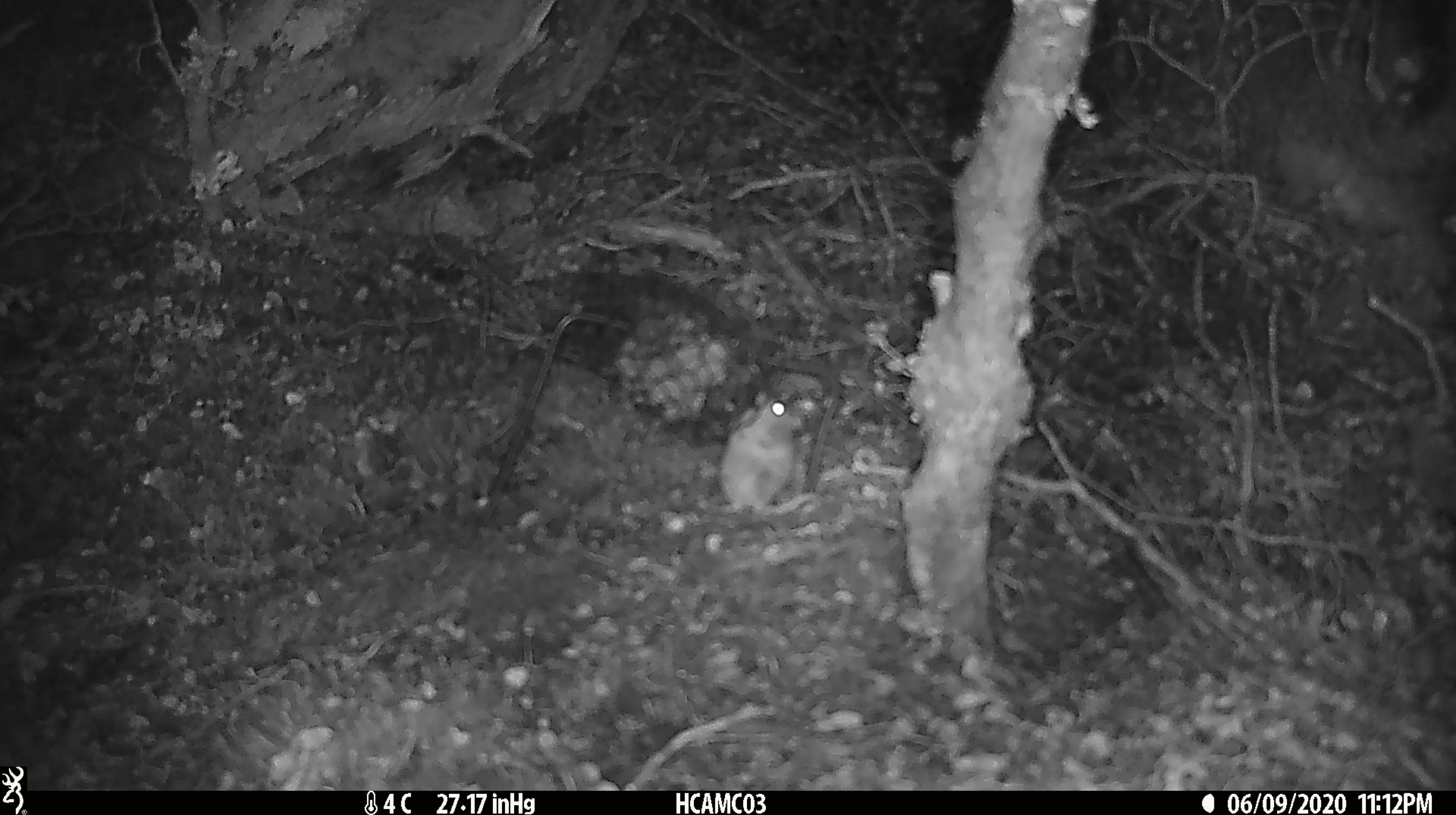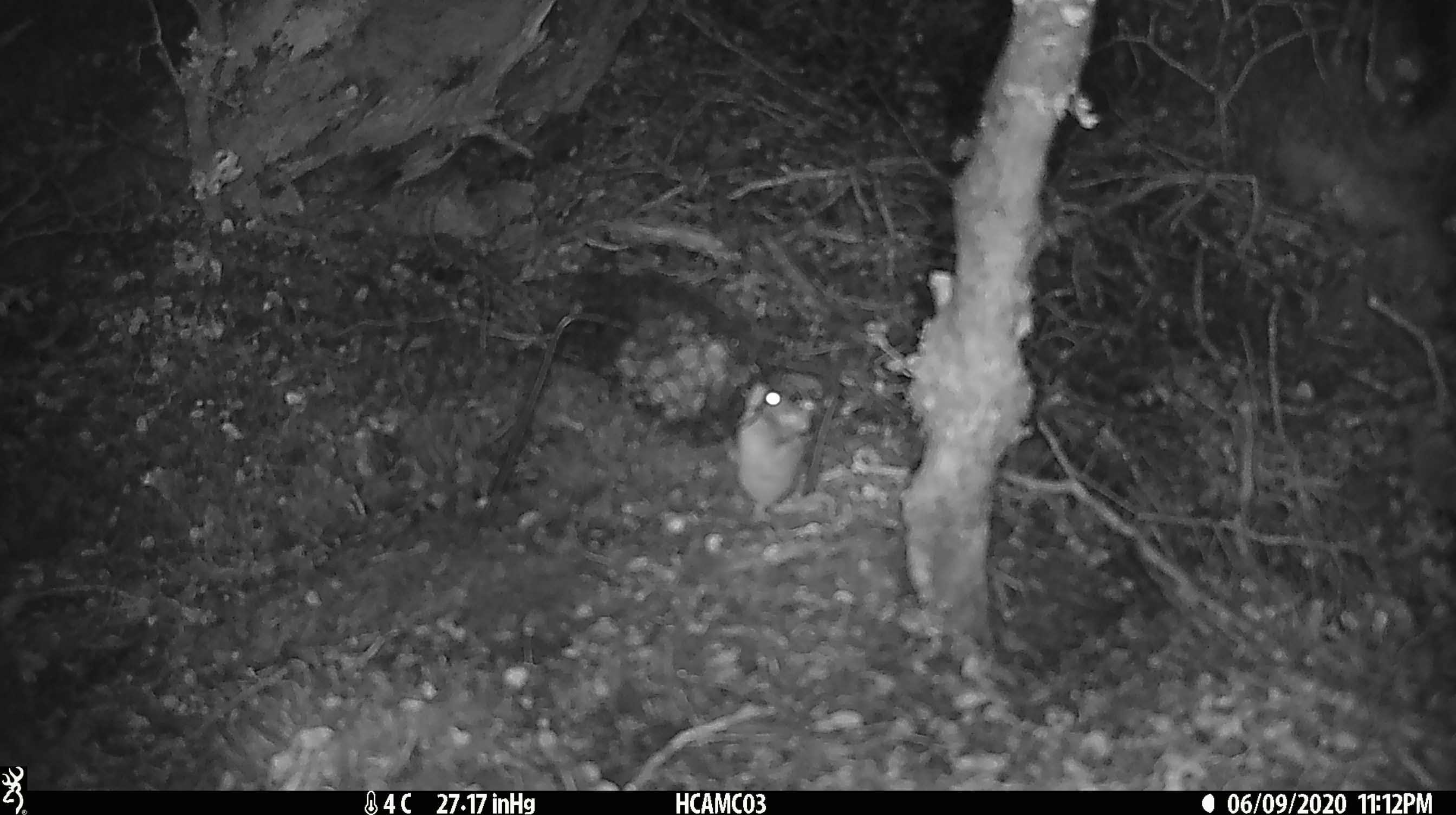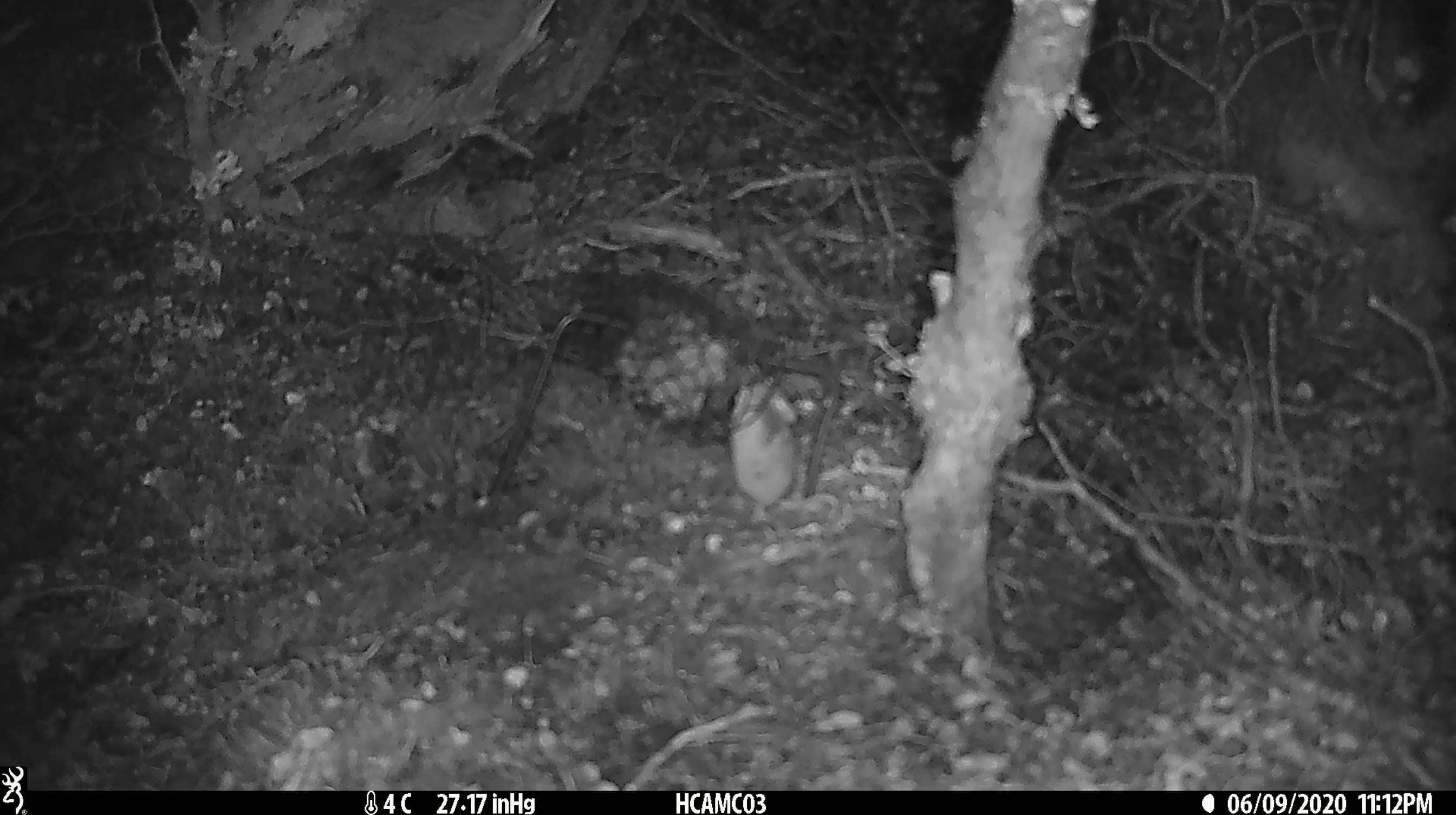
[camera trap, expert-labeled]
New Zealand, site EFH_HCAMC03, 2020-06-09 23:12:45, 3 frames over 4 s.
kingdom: Animalia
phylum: Chordata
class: Mammalia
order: Rodentia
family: Muridae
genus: Mus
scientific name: Mus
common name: mouse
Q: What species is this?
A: Mouse (Mus).